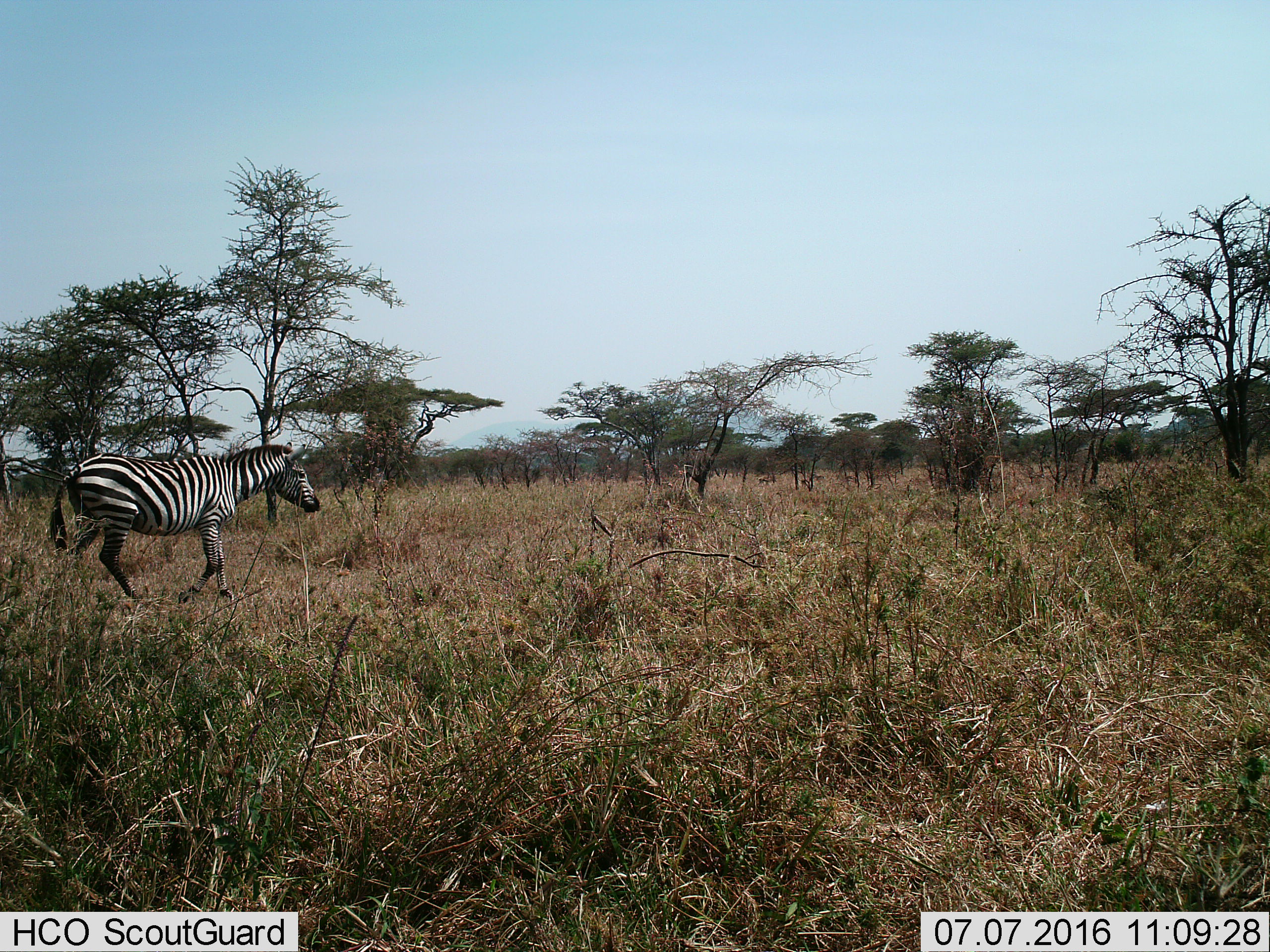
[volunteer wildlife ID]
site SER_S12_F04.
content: unidentified animal